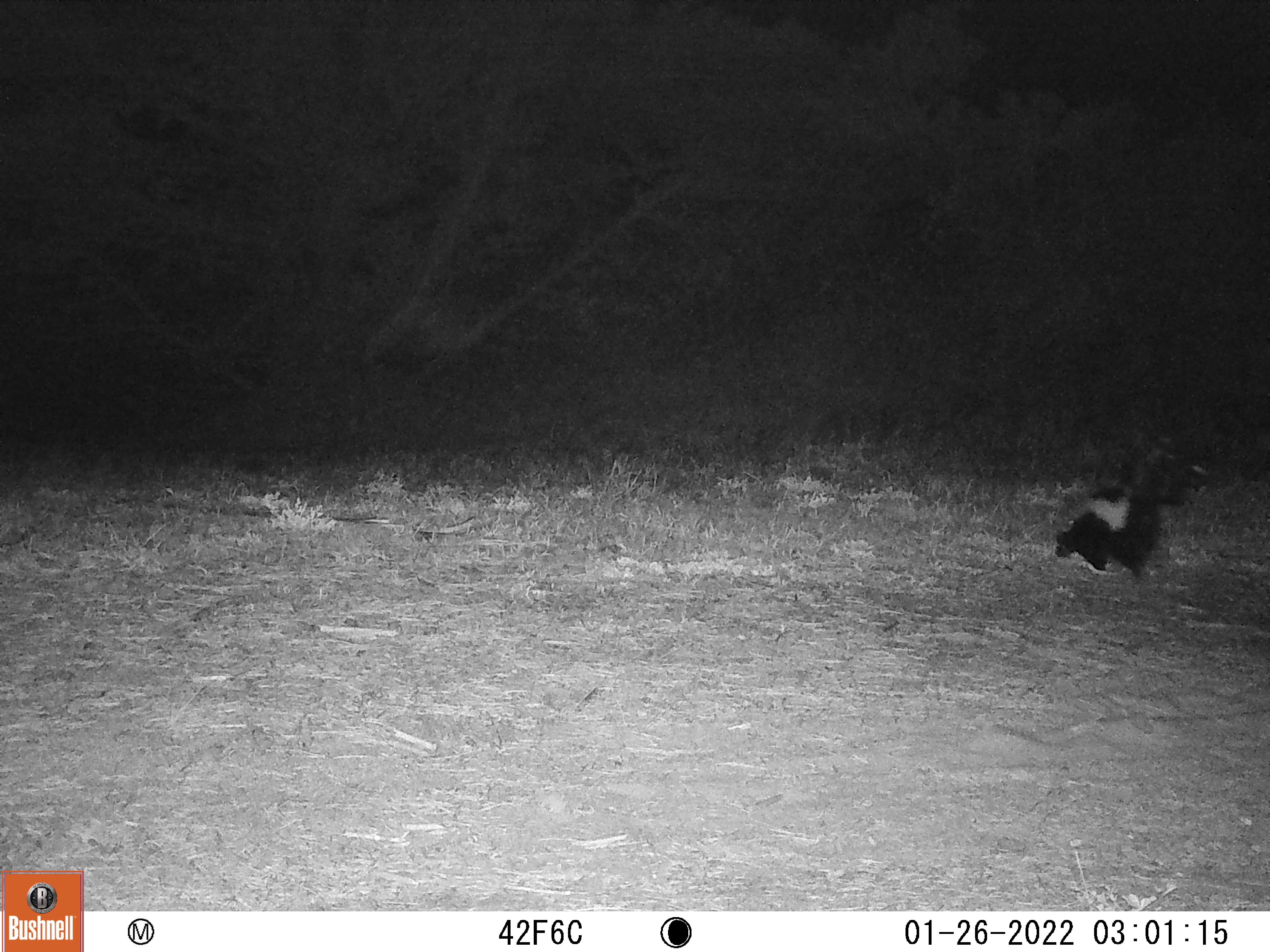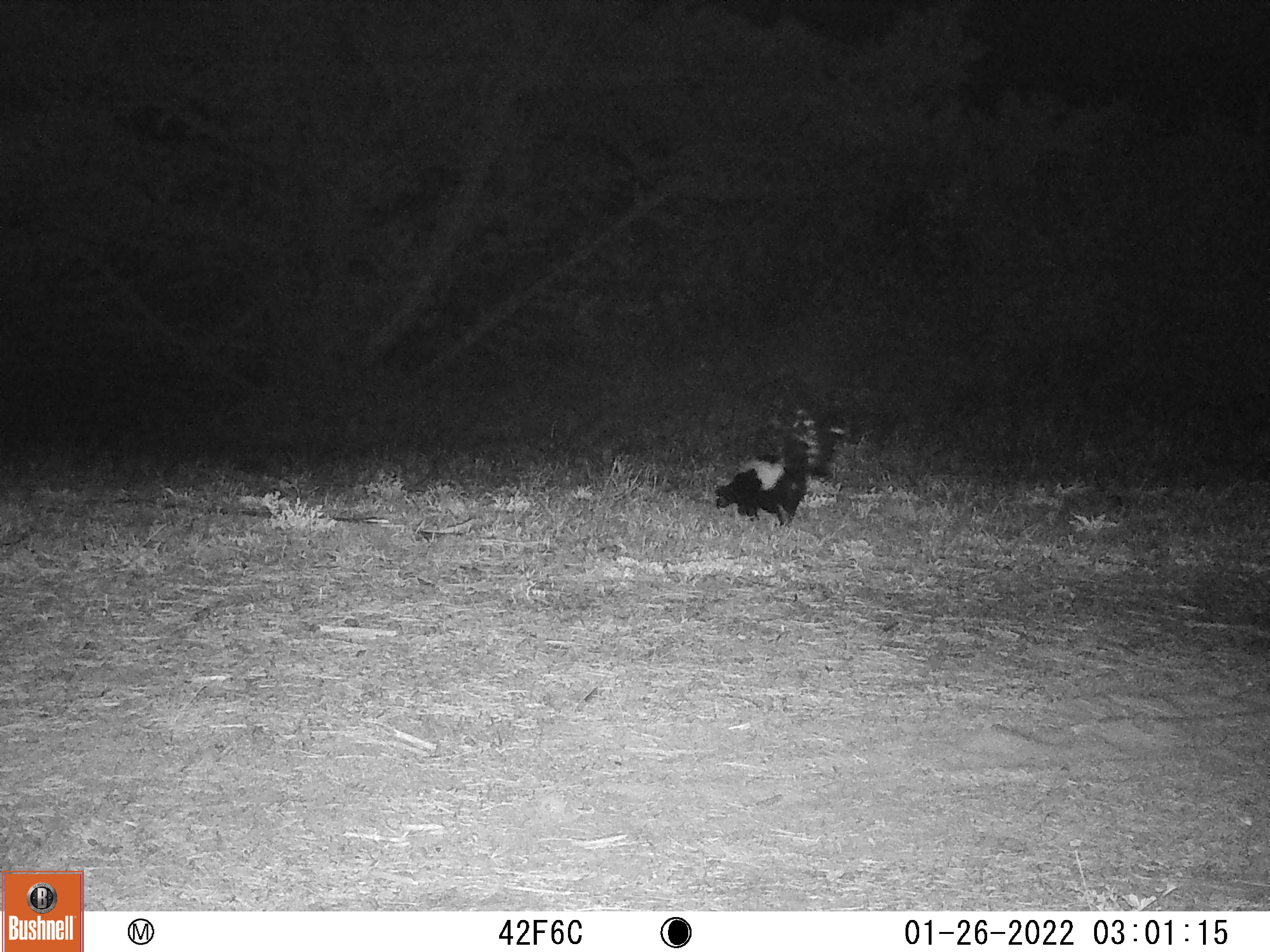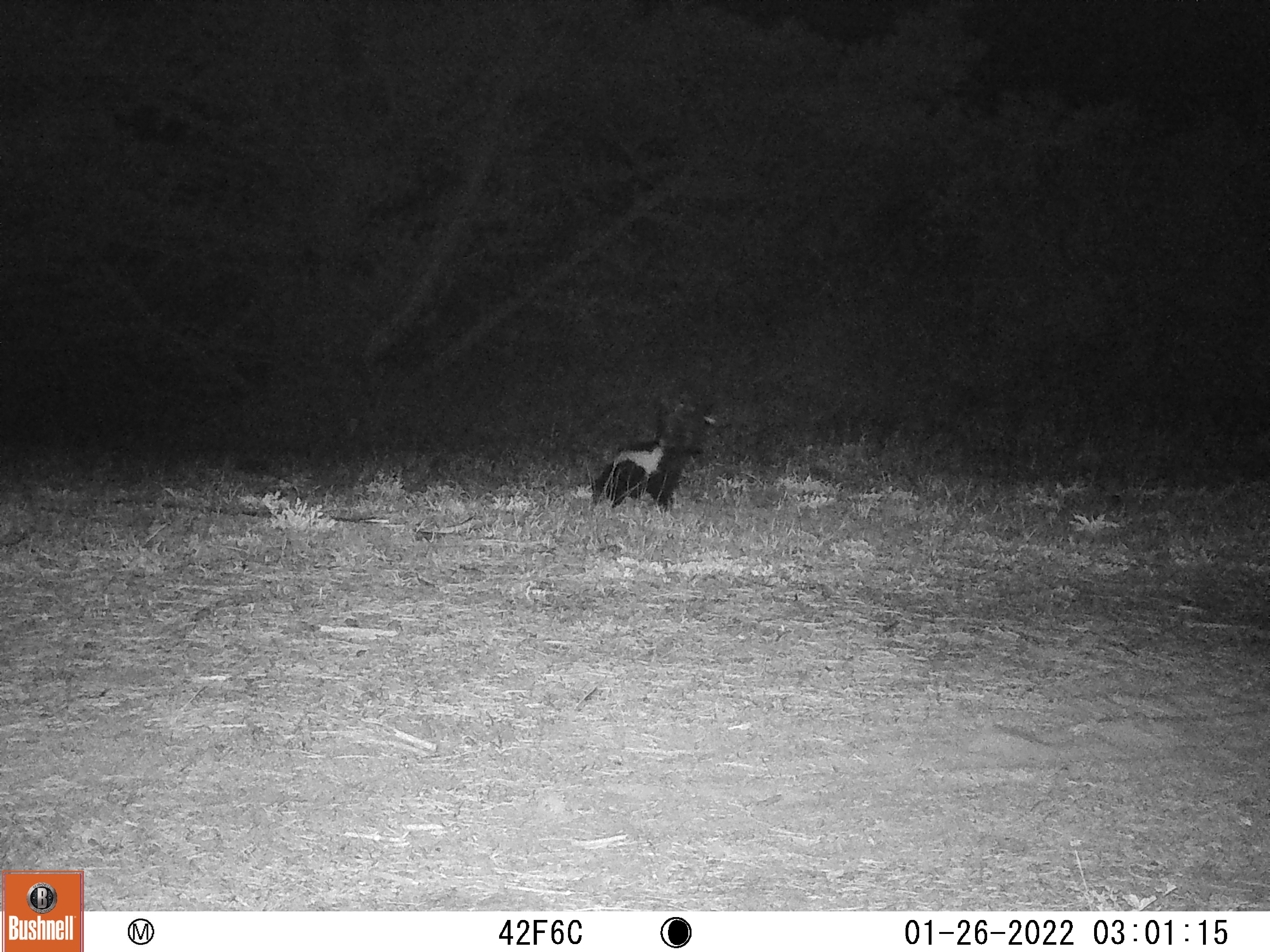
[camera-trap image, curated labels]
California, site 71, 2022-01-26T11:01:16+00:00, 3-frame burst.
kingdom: Animalia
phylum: Chordata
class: Mammalia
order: Carnivora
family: Mephitidae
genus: Mephitis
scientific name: Mephitis mephitis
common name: striped skunk